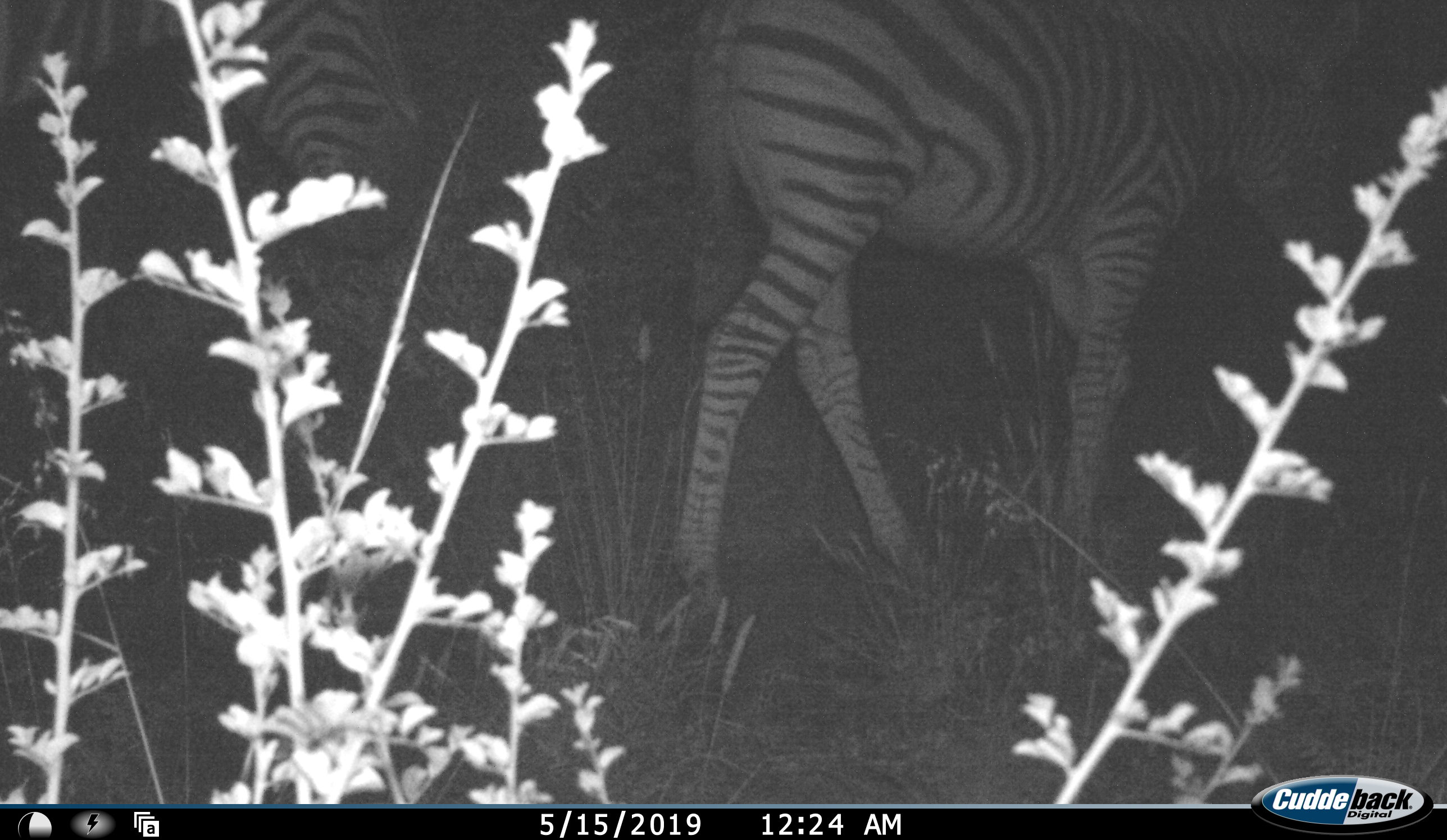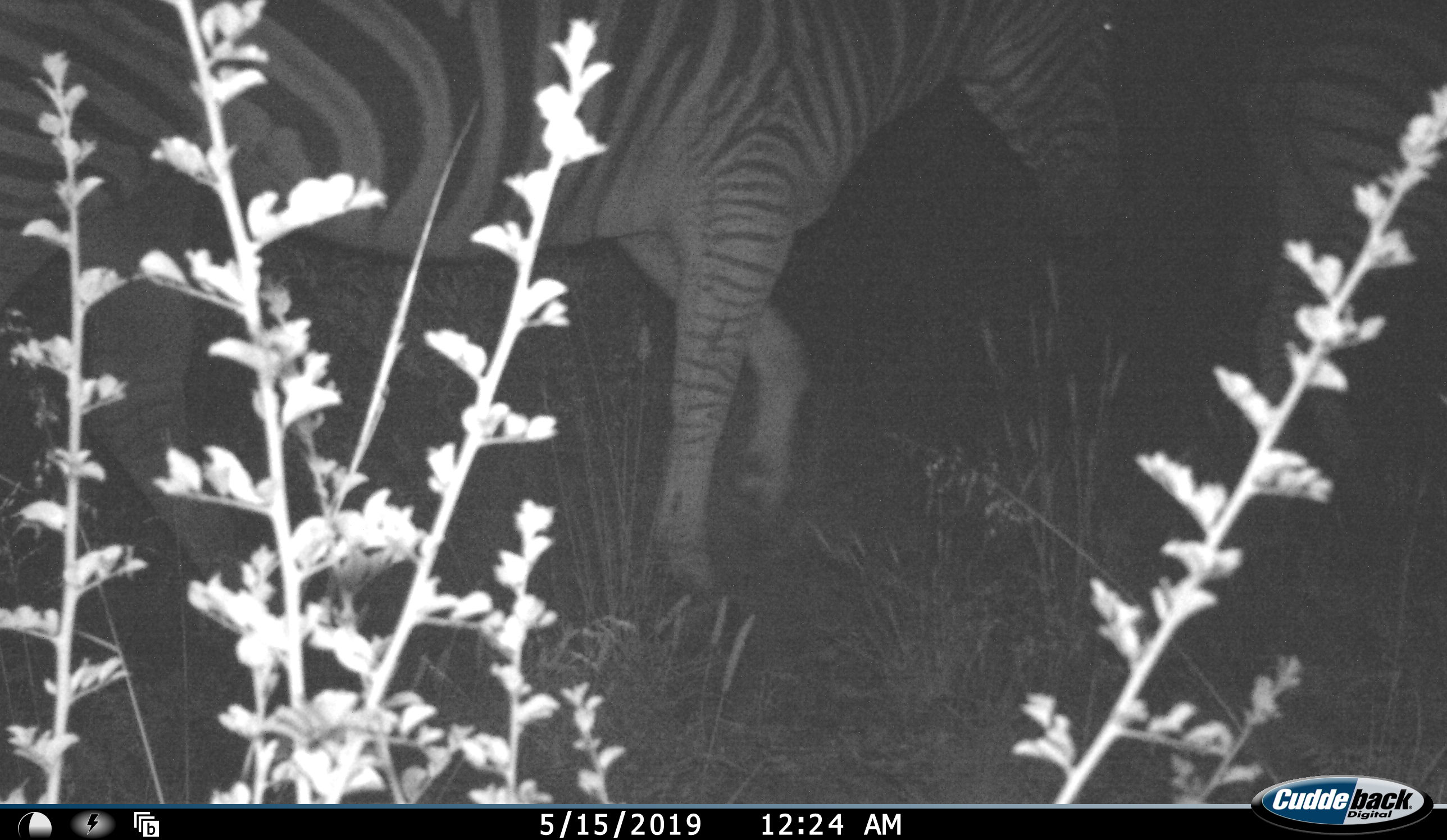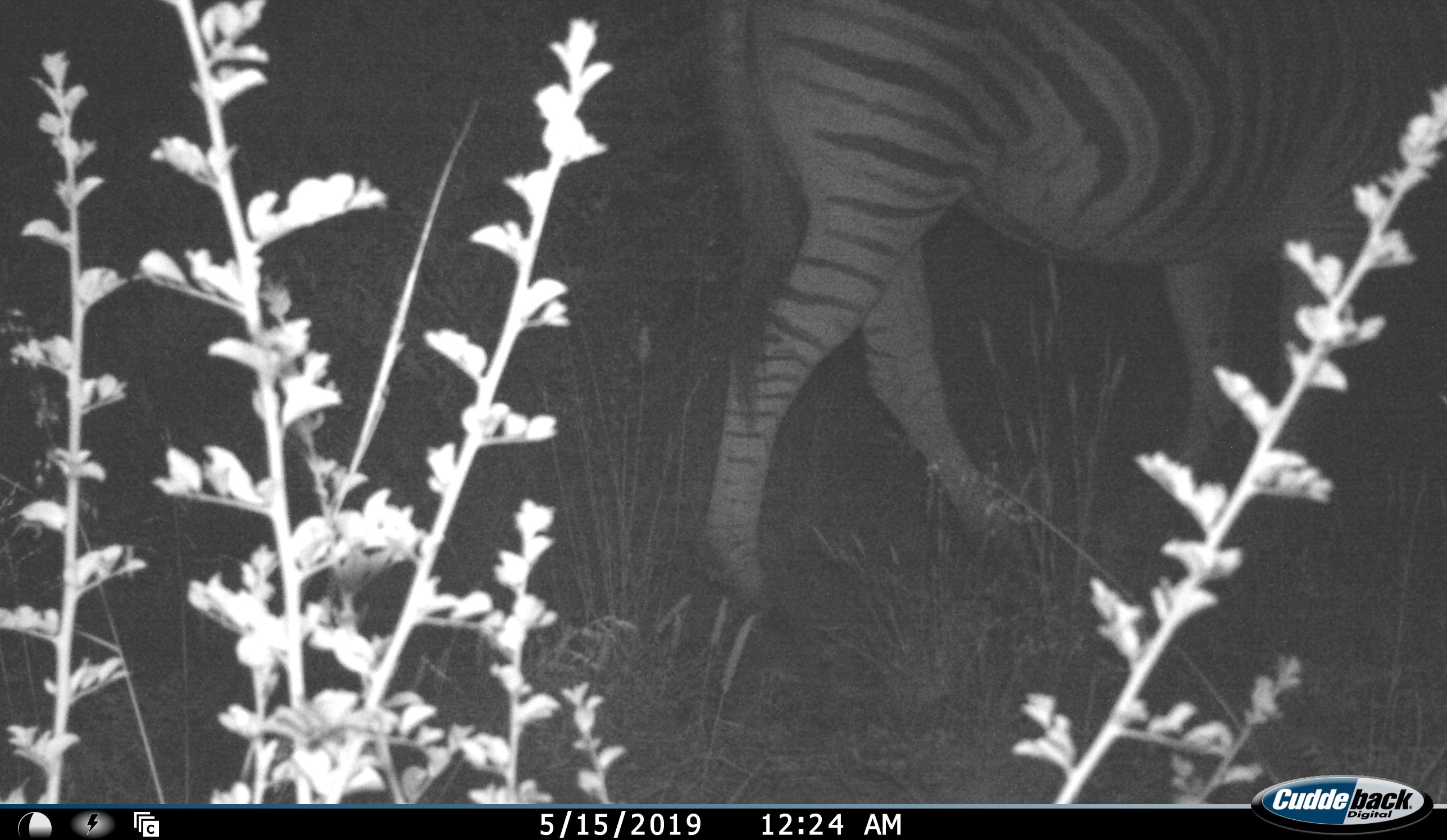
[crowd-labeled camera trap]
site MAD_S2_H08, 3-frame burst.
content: unidentified animal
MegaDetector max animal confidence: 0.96